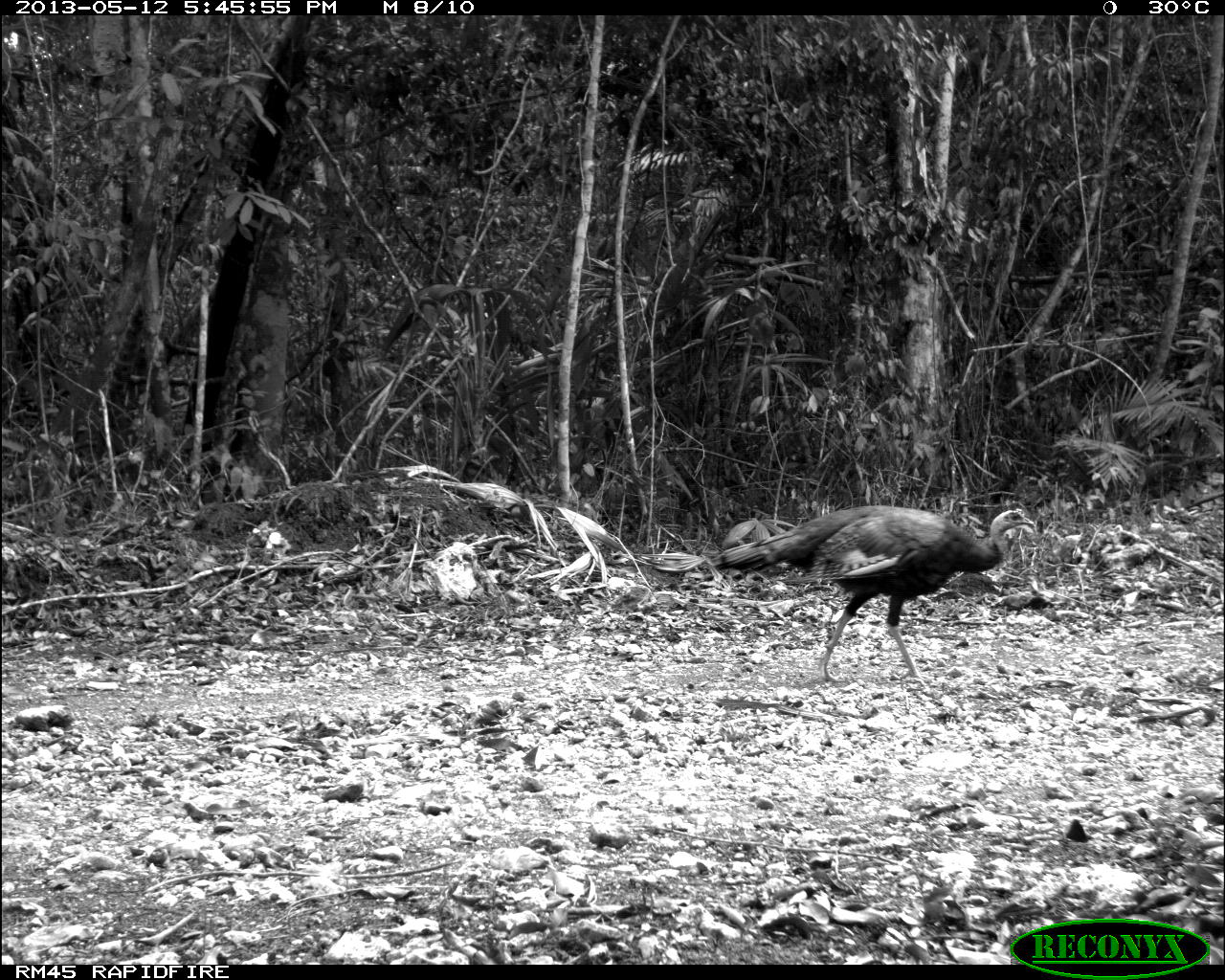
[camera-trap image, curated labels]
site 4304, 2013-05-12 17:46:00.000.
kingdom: Animalia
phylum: Chordata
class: Aves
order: Galliformes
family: Phasianidae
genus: Meleagris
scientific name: Meleagris ocellata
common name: ocellated turkey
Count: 3.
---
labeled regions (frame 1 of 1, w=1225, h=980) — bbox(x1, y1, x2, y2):
meleagris ocellata: bbox(713, 504, 1035, 687)